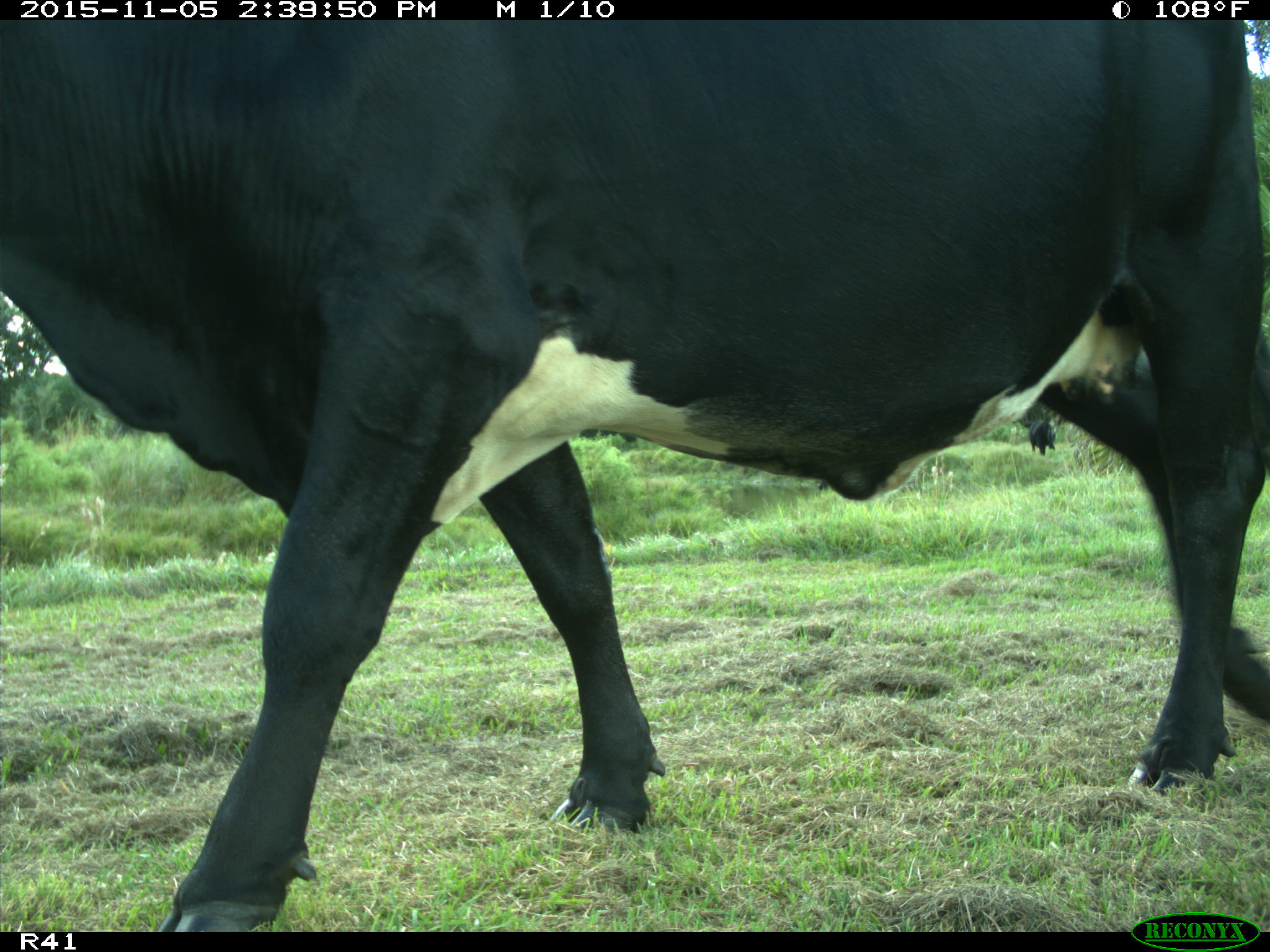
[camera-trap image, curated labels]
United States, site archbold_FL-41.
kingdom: Animalia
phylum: Chordata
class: Mammalia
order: Artiodactyla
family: Bovidae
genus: Bos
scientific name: Bos taurus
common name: domestic cow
Bos taurus (domestic cow).